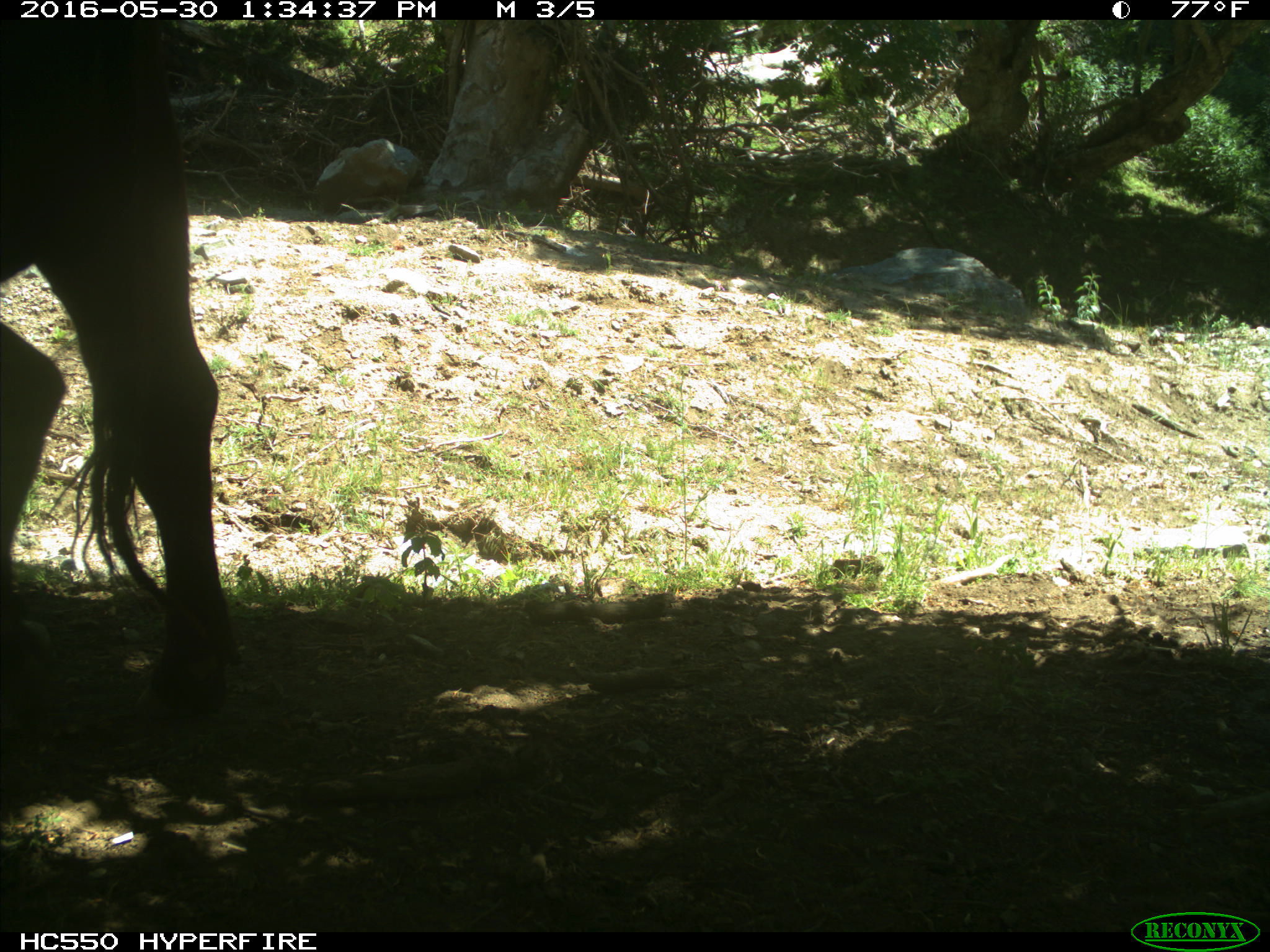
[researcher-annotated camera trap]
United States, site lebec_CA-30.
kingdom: Animalia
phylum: Chordata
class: Mammalia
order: Artiodactyla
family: Bovidae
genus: Bos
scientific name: Bos taurus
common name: domestic cow